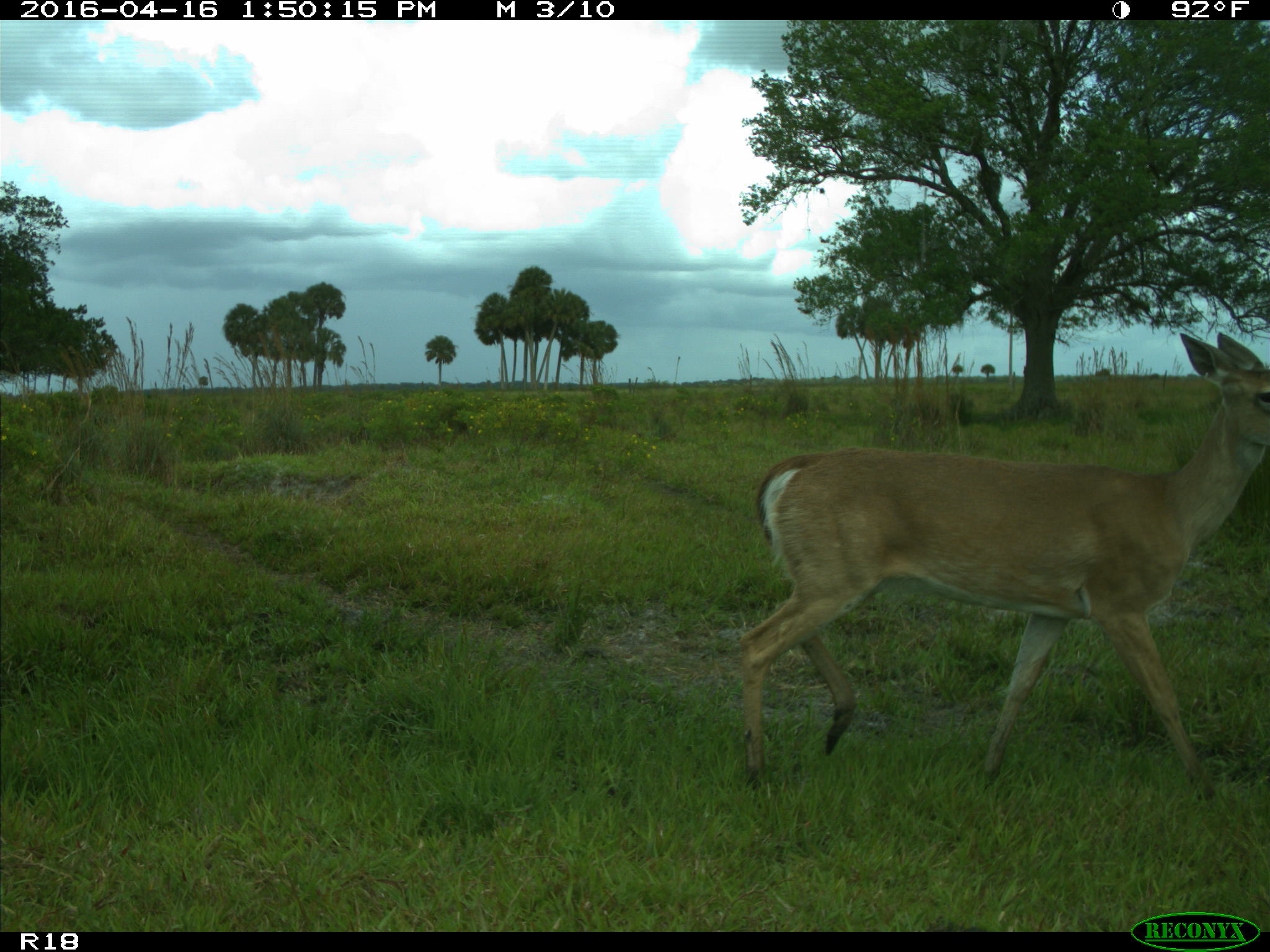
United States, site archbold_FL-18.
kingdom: Animalia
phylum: Chordata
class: Mammalia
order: Artiodactyla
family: Cervidae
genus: Odocoileus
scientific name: Odocoileus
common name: deer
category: unidentified deer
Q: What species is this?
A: Unidentified deer (deer) (Odocoileus).